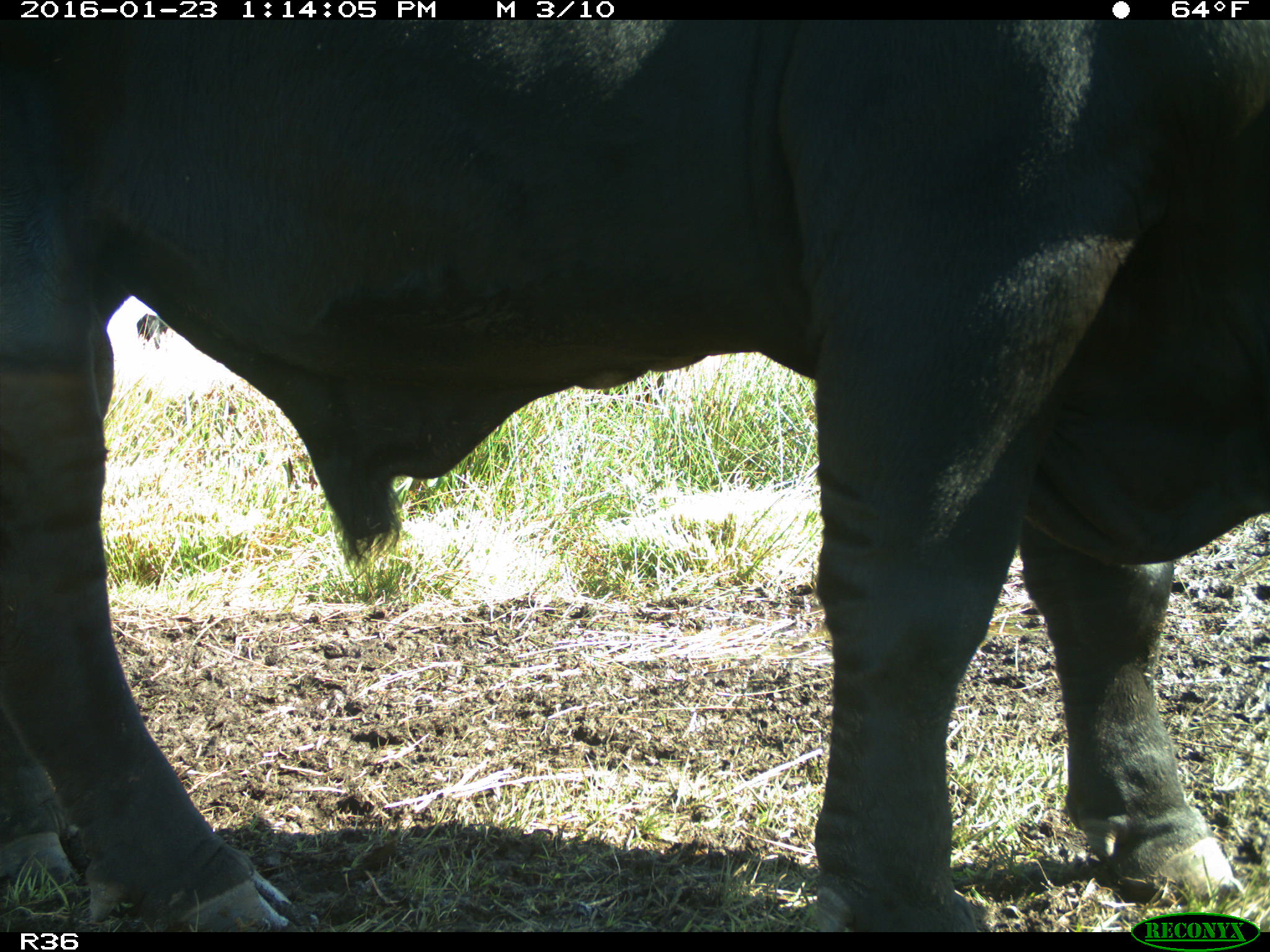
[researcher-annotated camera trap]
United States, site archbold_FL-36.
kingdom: Animalia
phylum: Chordata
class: Mammalia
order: Artiodactyla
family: Bovidae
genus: Bos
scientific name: Bos taurus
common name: domestic cow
Bos taurus (domestic cow).